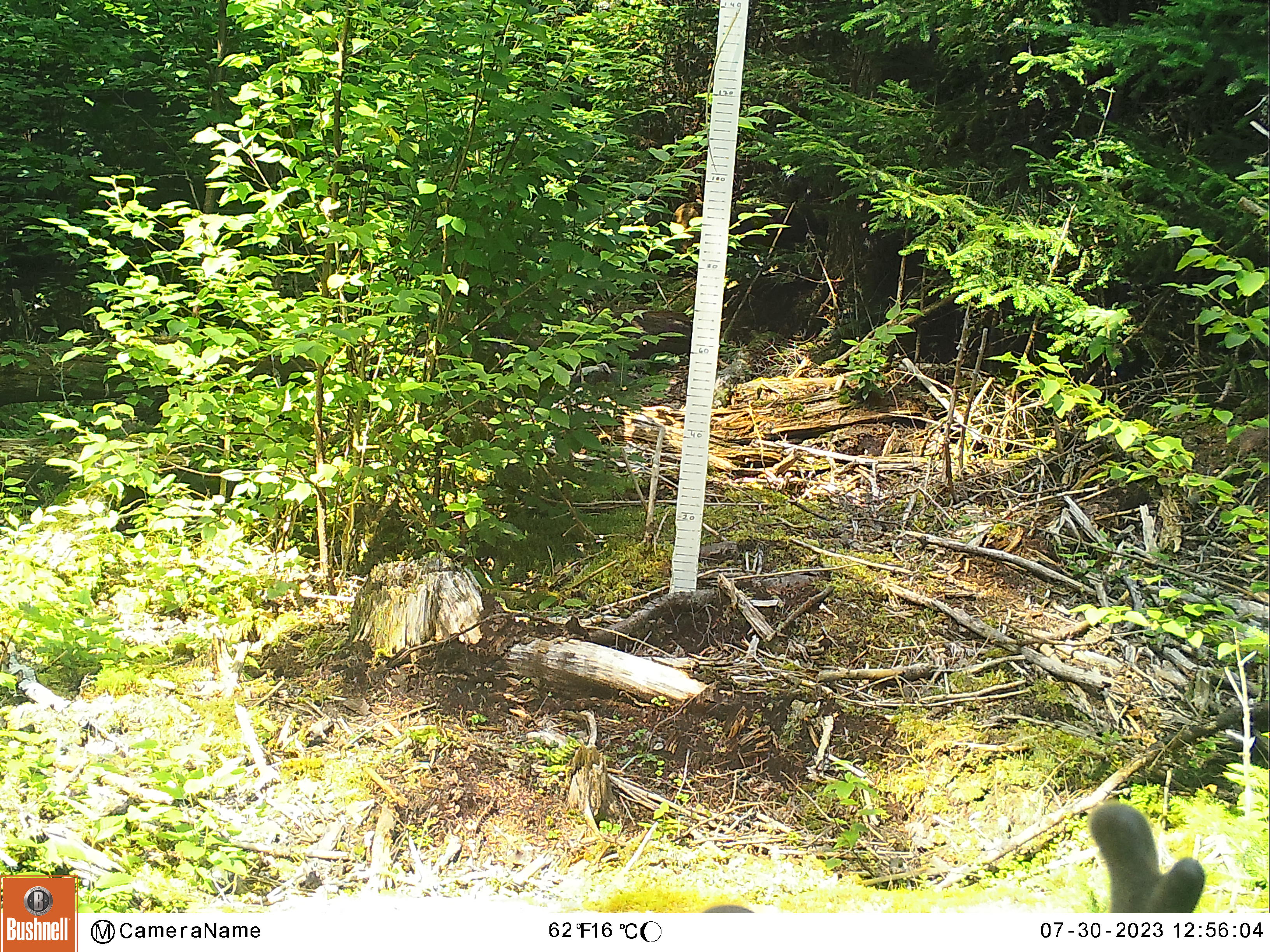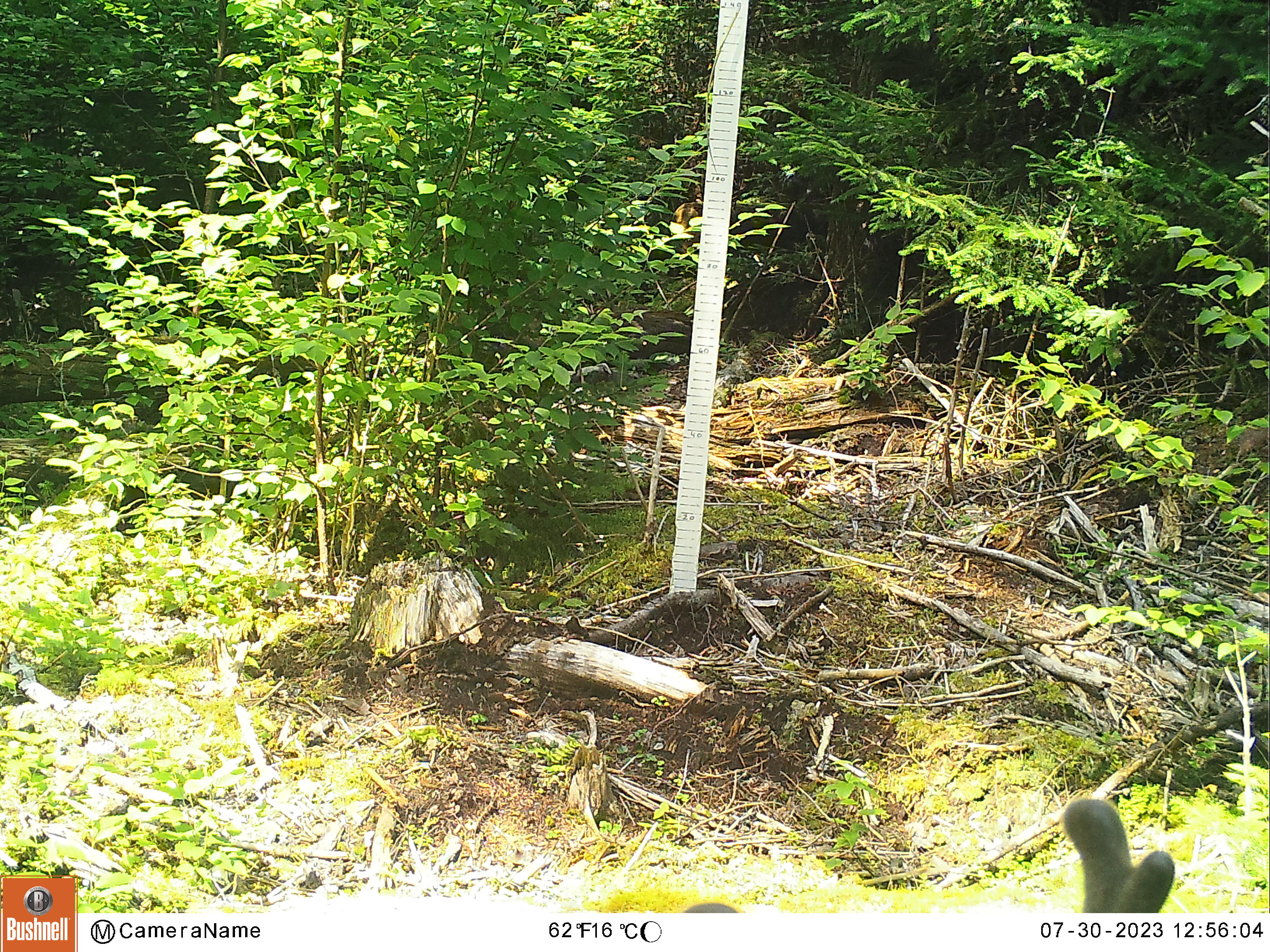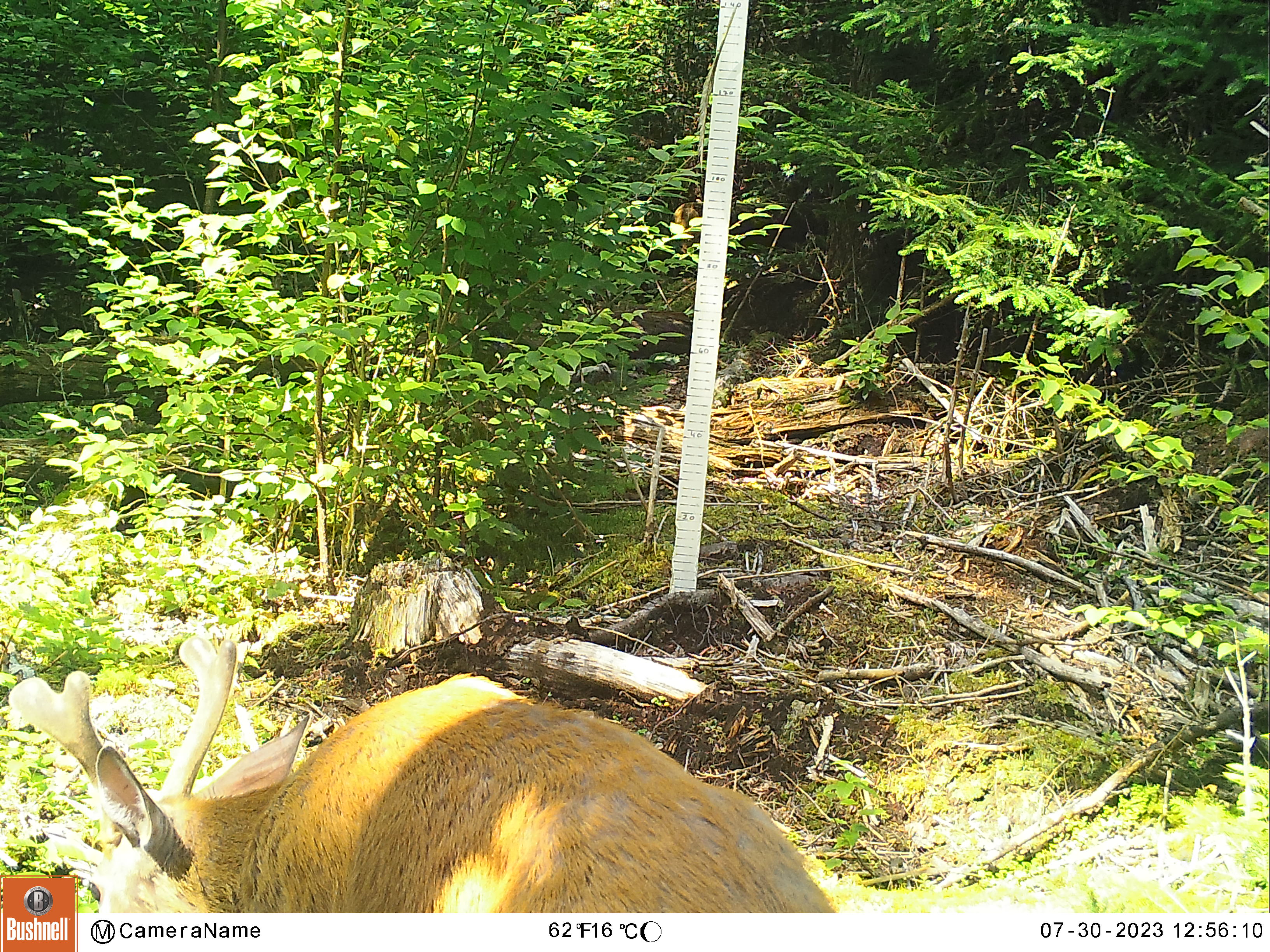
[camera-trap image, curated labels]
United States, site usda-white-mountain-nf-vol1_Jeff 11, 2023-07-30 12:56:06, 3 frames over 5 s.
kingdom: Animalia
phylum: Chordata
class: Mammalia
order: Artiodactyla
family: Cervidae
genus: Odocoileus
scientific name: Odocoileus virginianus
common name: white-tailed deer